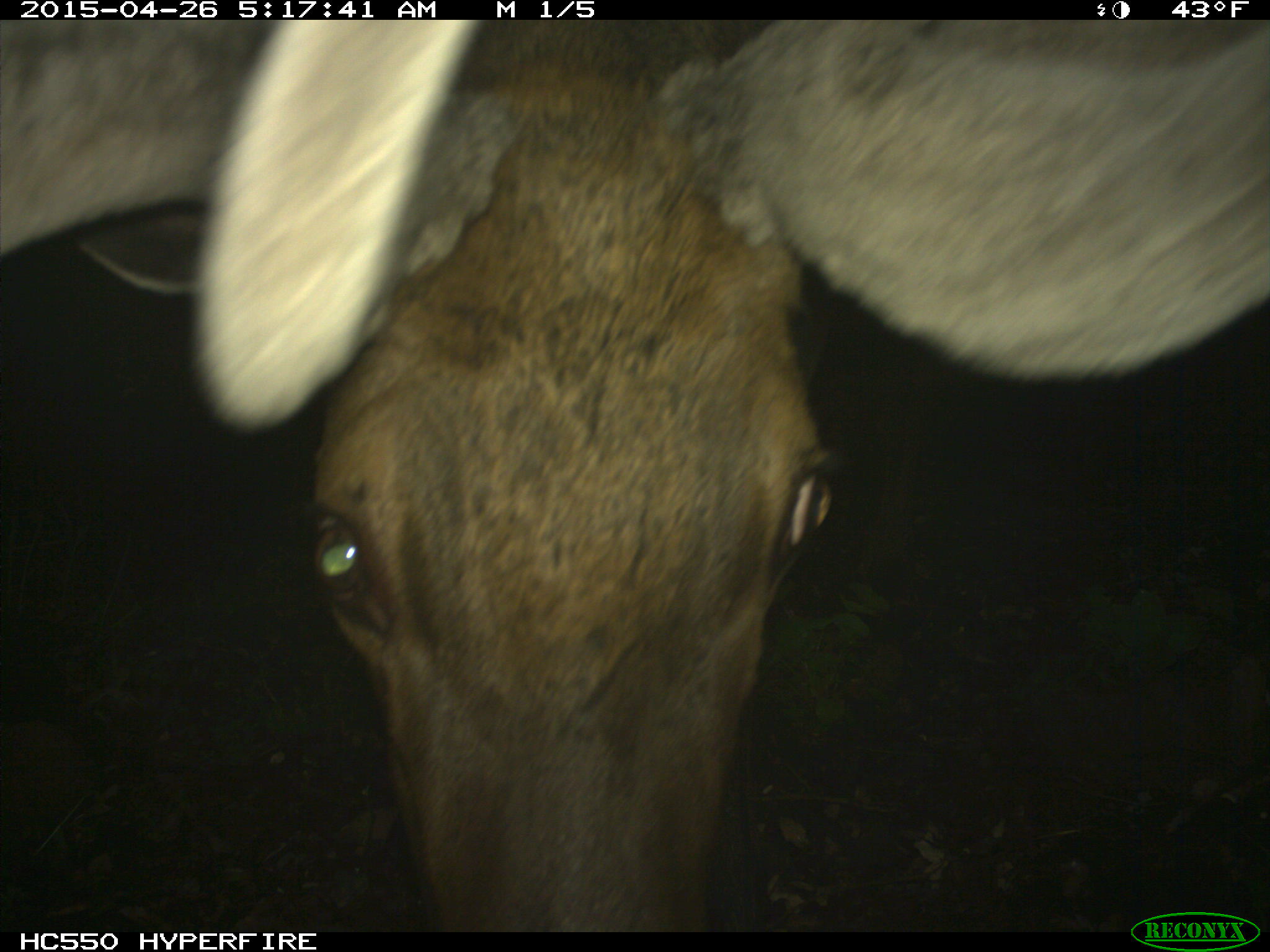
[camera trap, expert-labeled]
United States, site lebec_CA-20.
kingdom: Animalia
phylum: Chordata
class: Mammalia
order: Artiodactyla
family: Cervidae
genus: Cervus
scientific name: Cervus canadensis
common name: elk